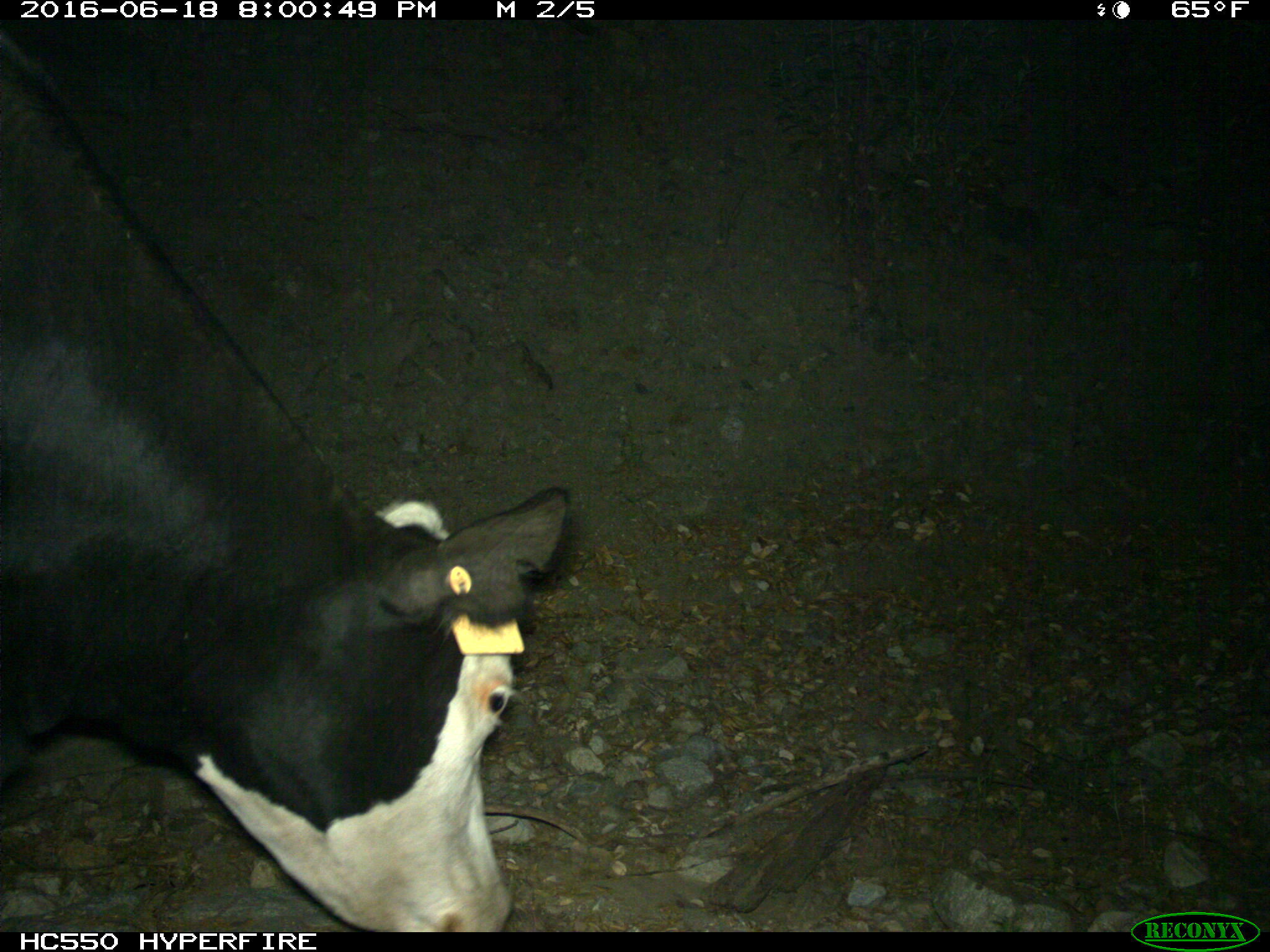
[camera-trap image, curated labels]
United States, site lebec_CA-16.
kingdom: Animalia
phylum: Chordata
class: Mammalia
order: Artiodactyla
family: Bovidae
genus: Bos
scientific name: Bos taurus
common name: domestic cow